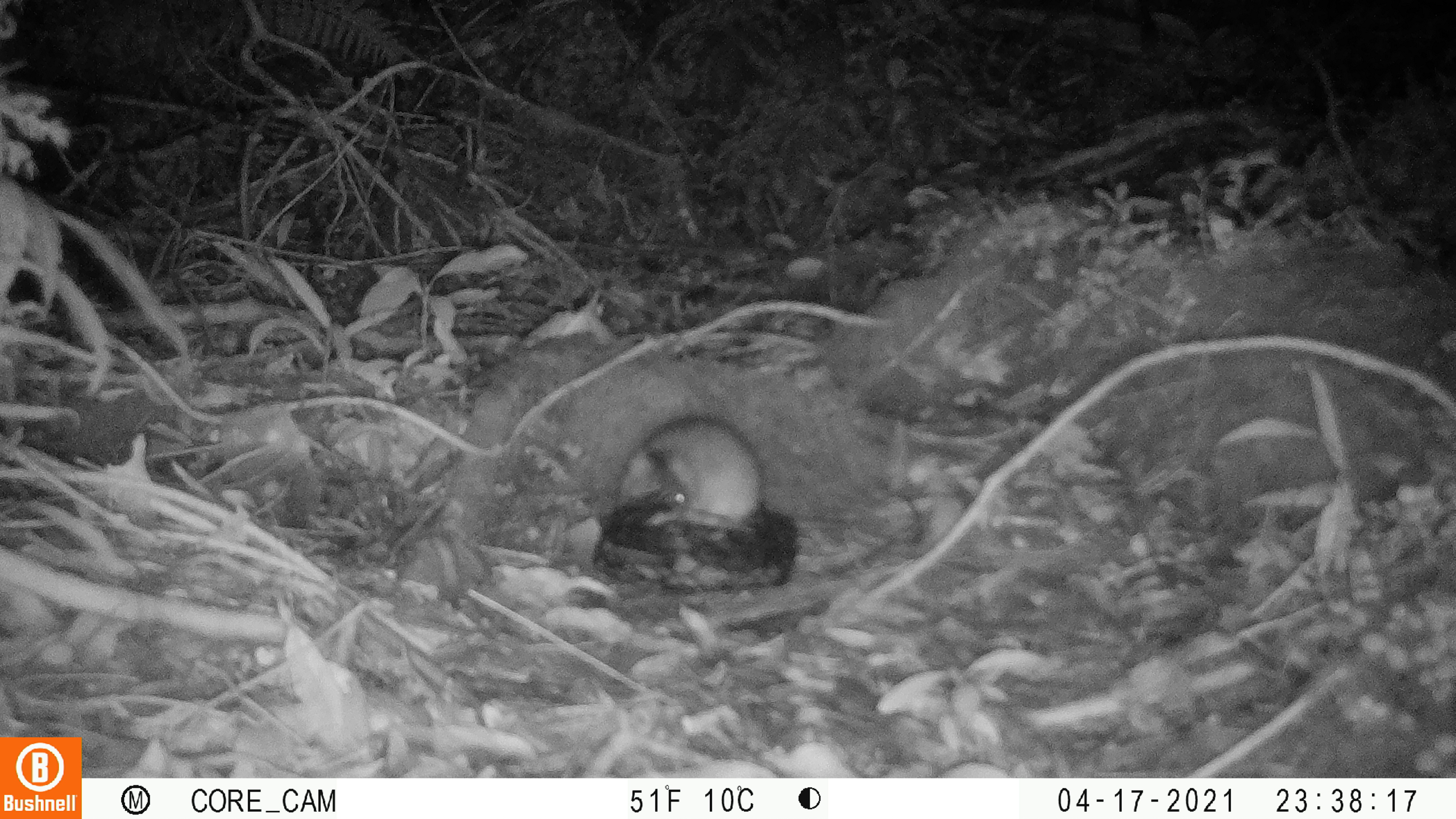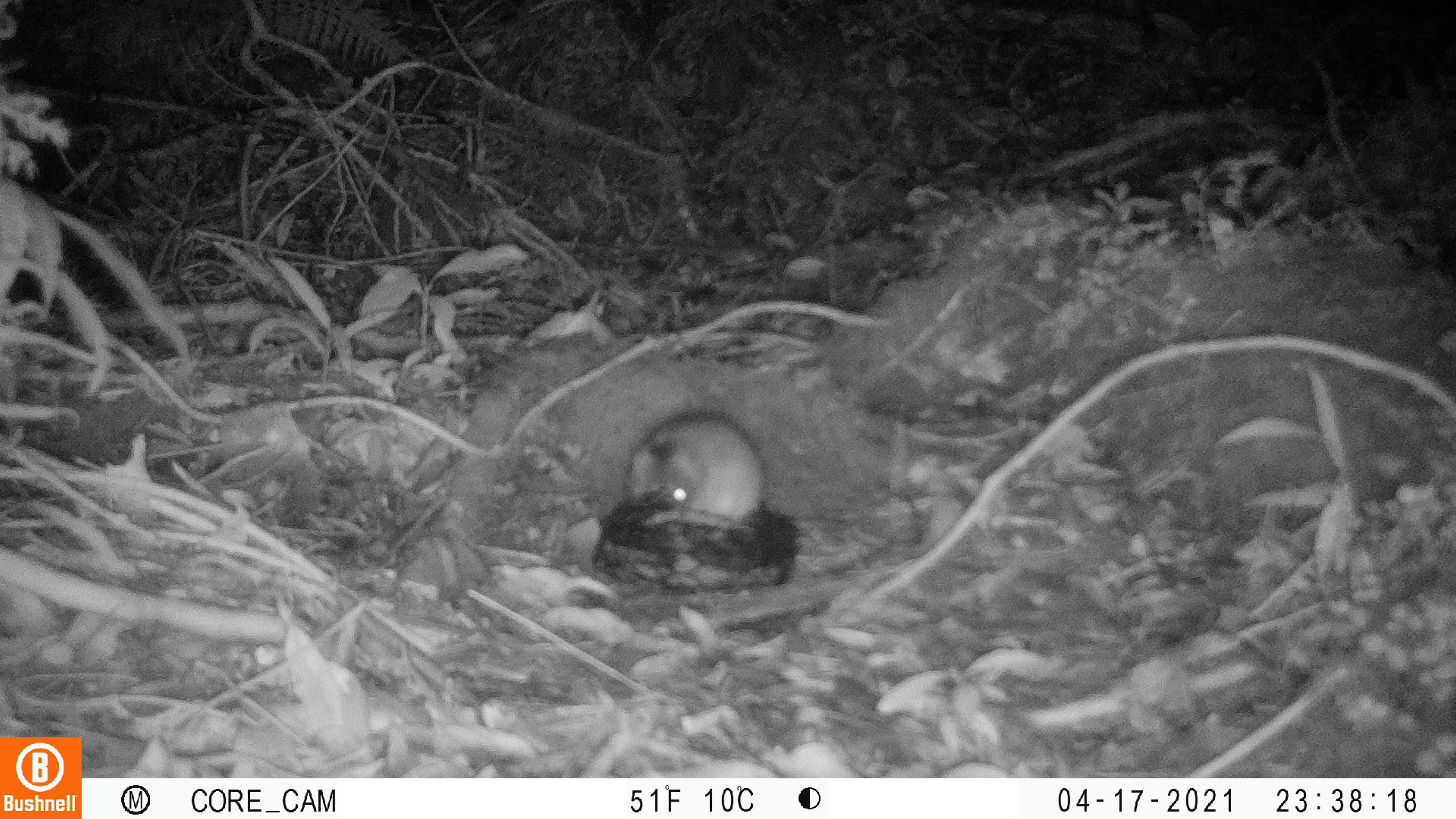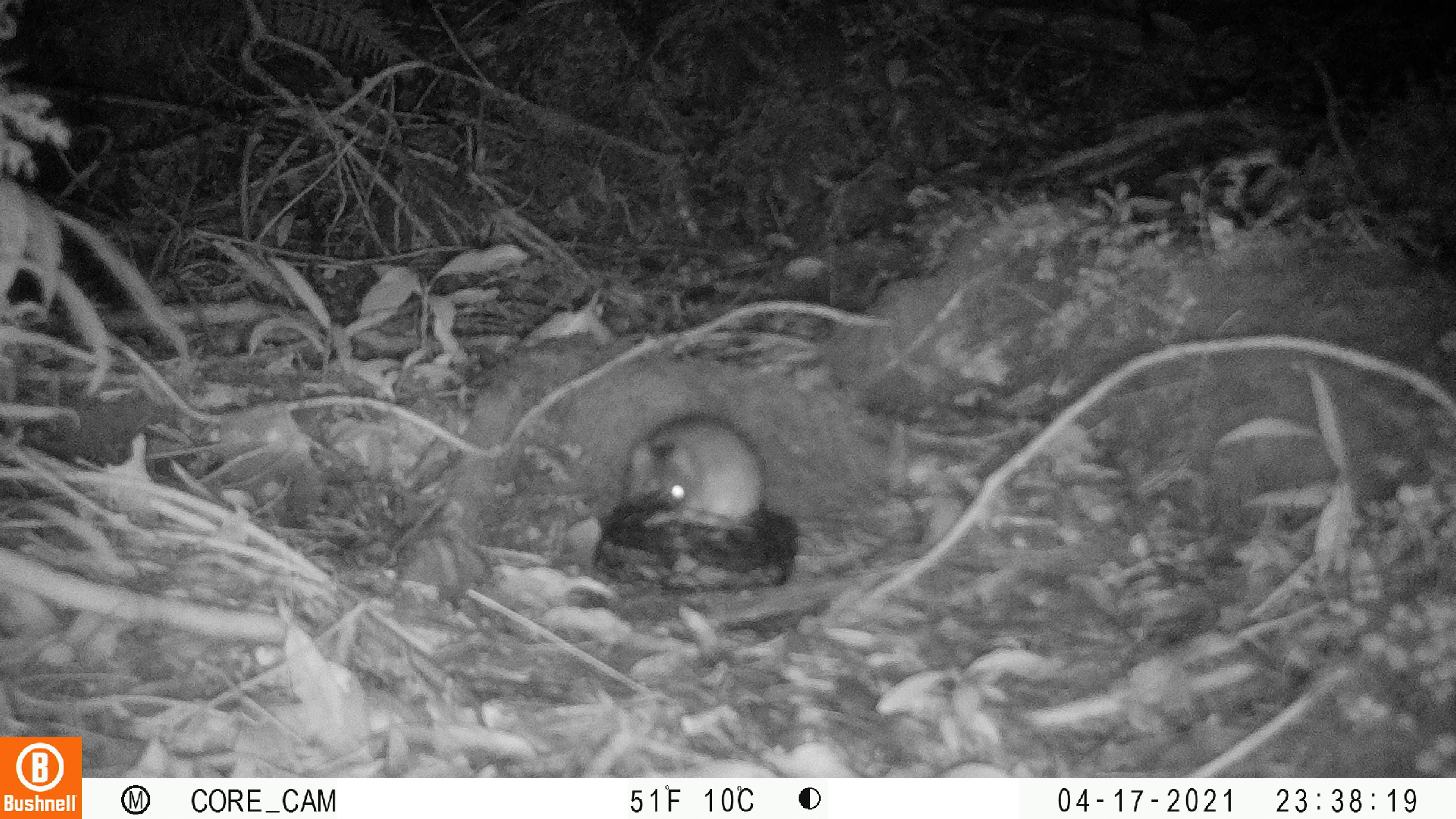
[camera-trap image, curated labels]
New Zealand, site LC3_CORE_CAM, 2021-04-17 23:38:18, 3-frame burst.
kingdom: Animalia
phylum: Chordata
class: Mammalia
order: Rodentia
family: Muridae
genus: Rattus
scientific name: Rattus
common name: rat